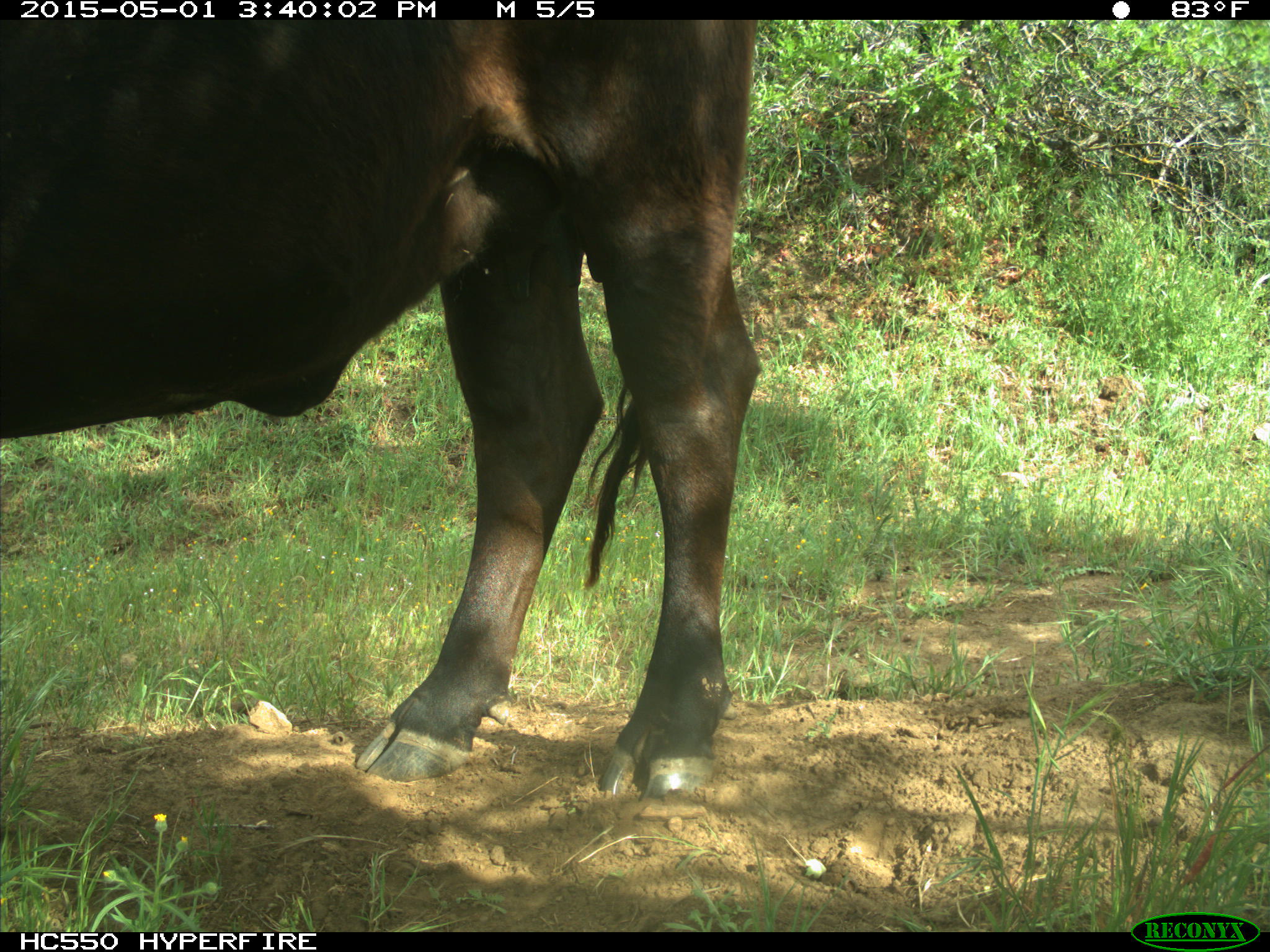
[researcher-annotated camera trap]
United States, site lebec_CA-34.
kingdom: Animalia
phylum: Chordata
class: Mammalia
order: Artiodactyla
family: Bovidae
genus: Bos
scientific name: Bos taurus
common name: domestic cow